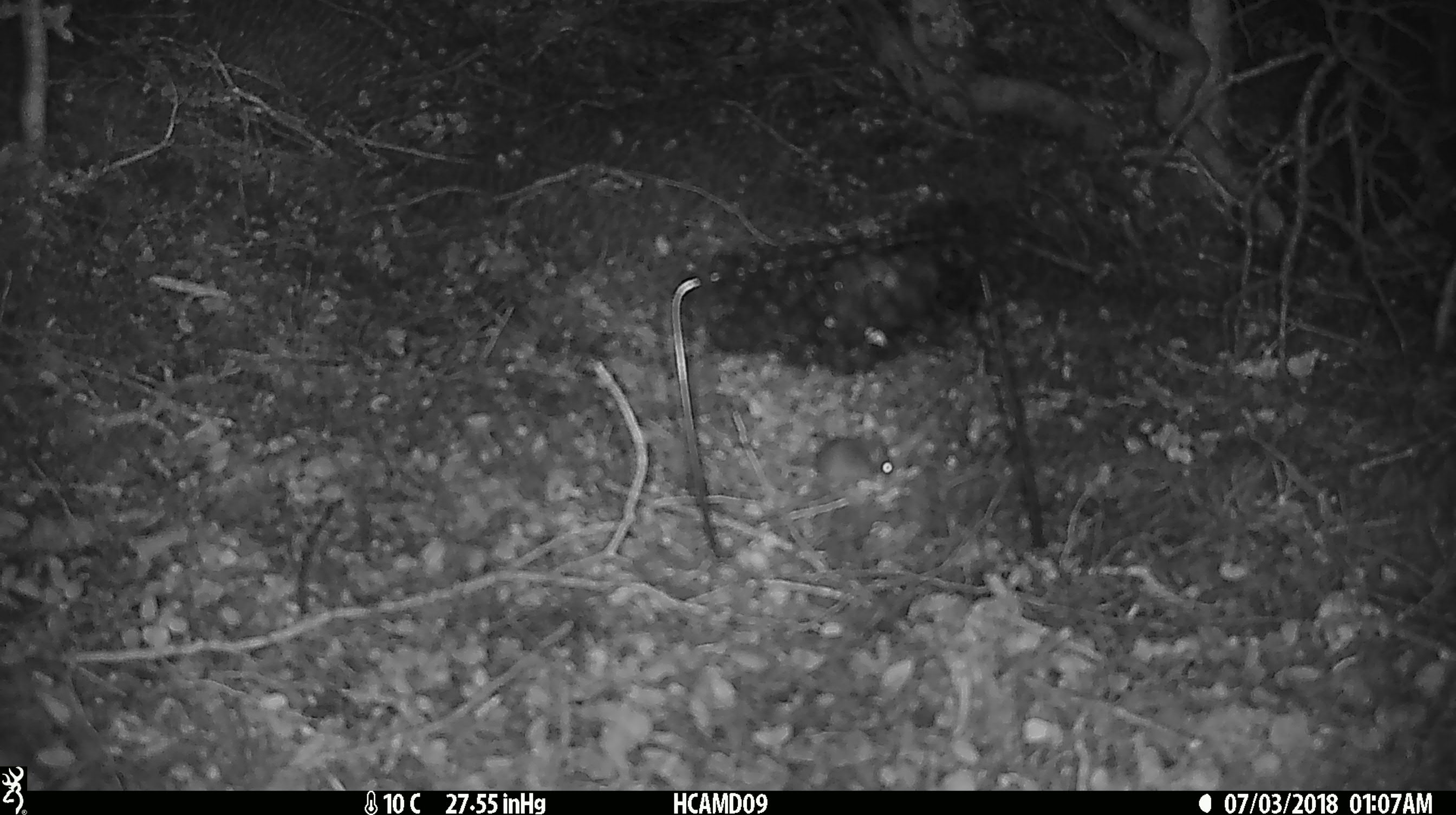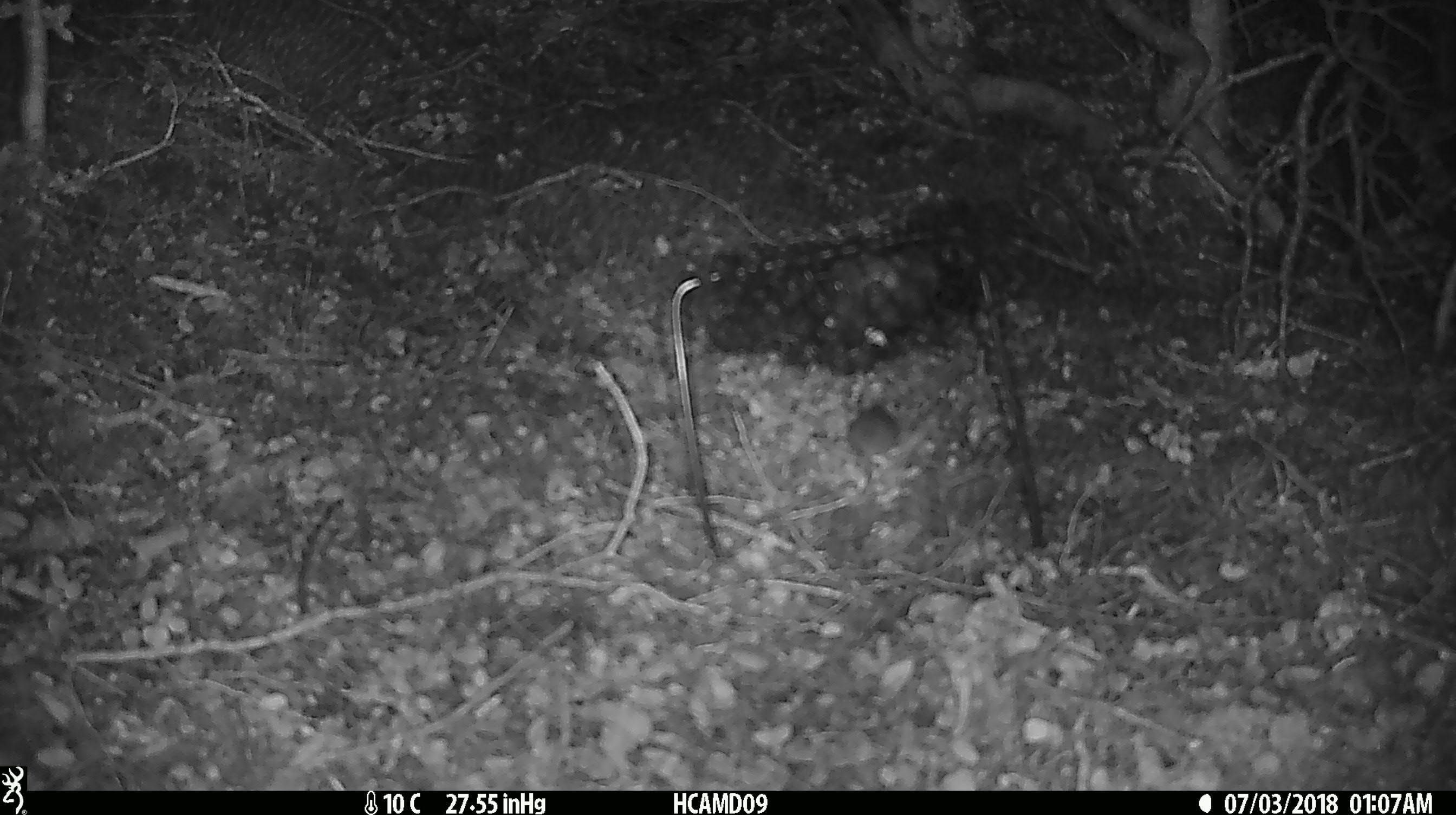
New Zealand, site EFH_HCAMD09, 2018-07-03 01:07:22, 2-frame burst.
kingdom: Animalia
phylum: Chordata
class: Mammalia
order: Rodentia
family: Muridae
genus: Mus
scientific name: Mus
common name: mouse